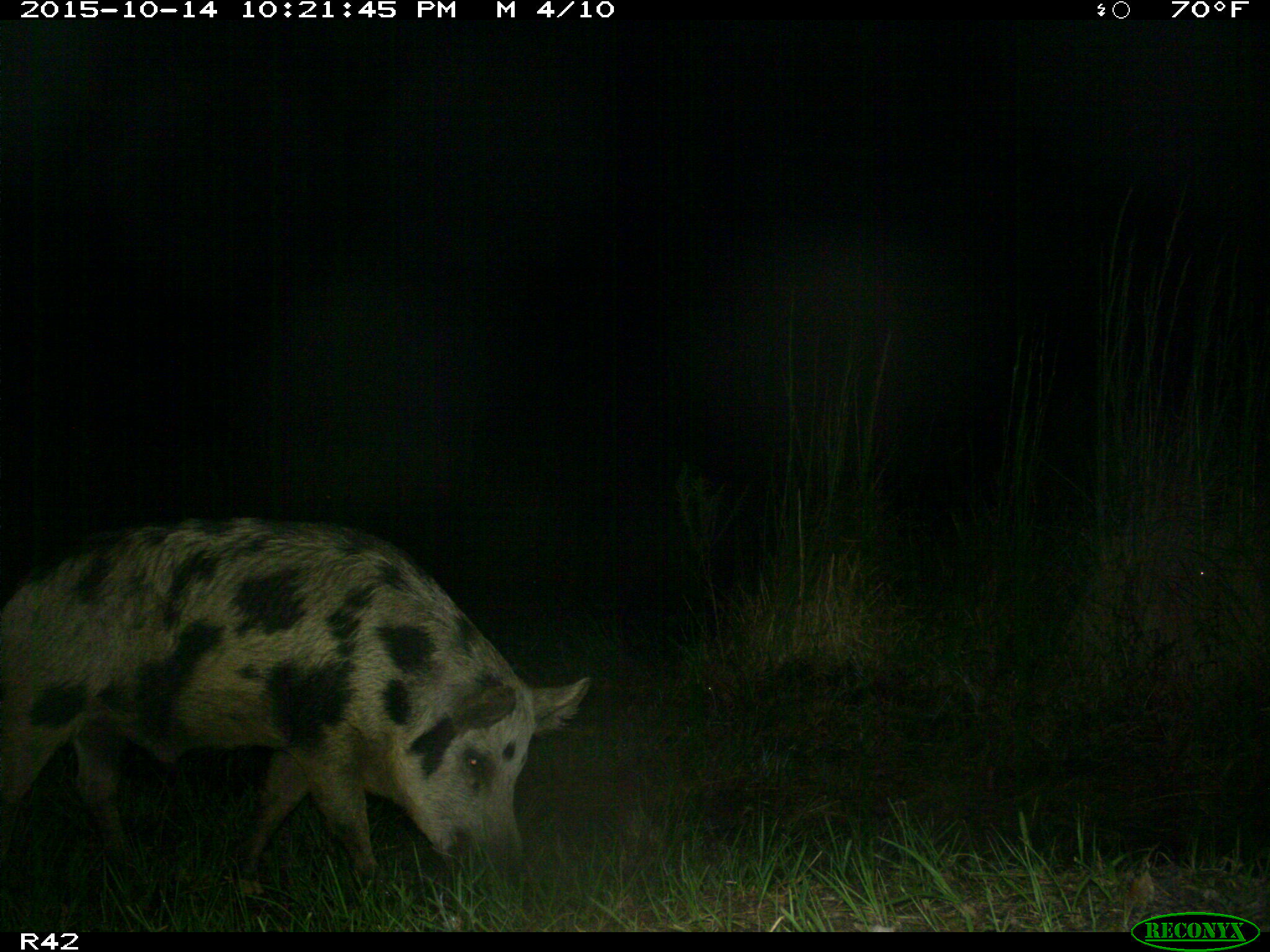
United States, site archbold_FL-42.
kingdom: Animalia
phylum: Chordata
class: Mammalia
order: Artiodactyla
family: Suidae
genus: Sus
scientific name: Sus scrofa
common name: wild boar